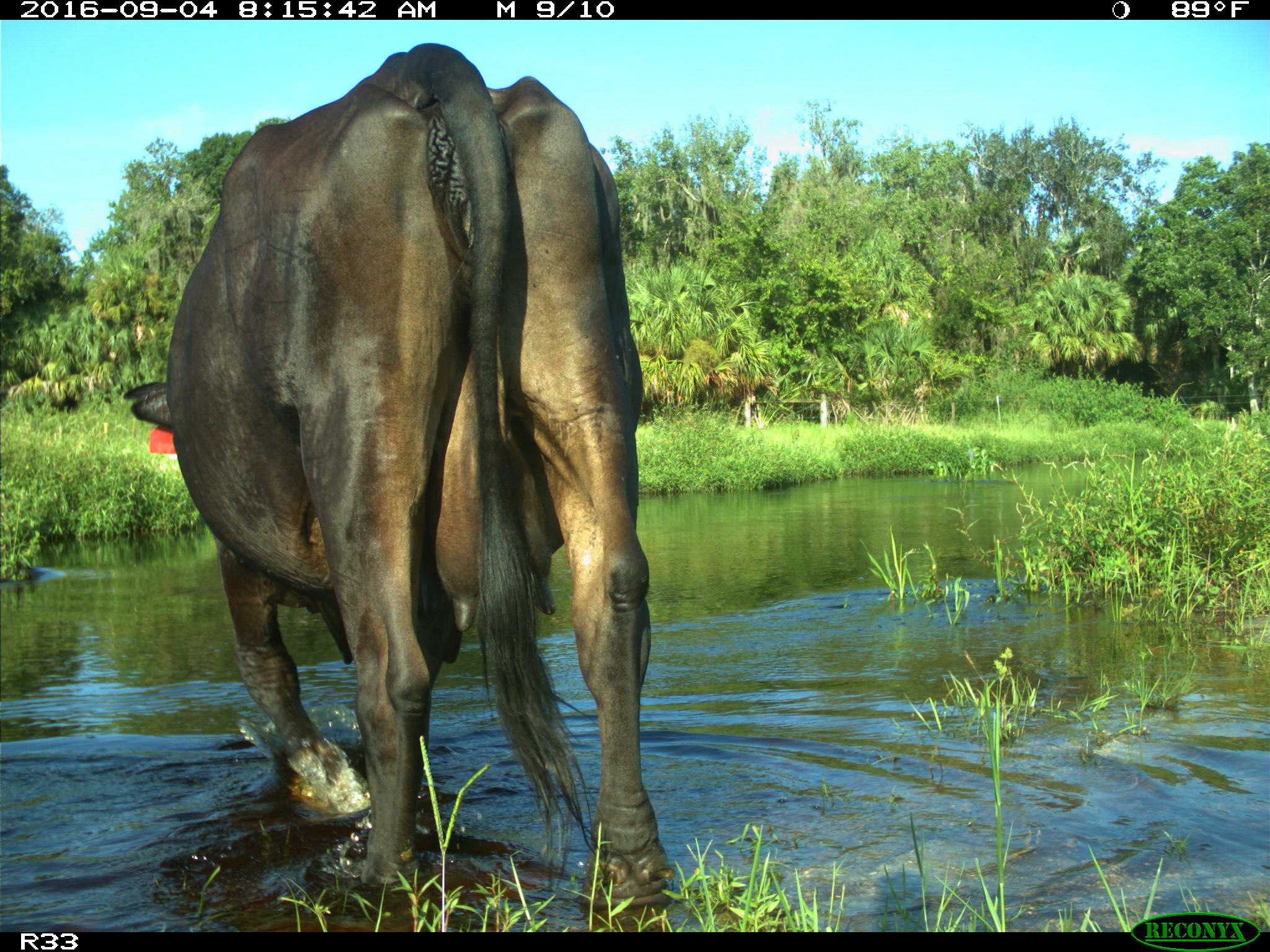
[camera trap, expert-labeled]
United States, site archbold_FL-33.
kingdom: Animalia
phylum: Chordata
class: Mammalia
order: Artiodactyla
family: Bovidae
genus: Bos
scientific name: Bos taurus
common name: domestic cow